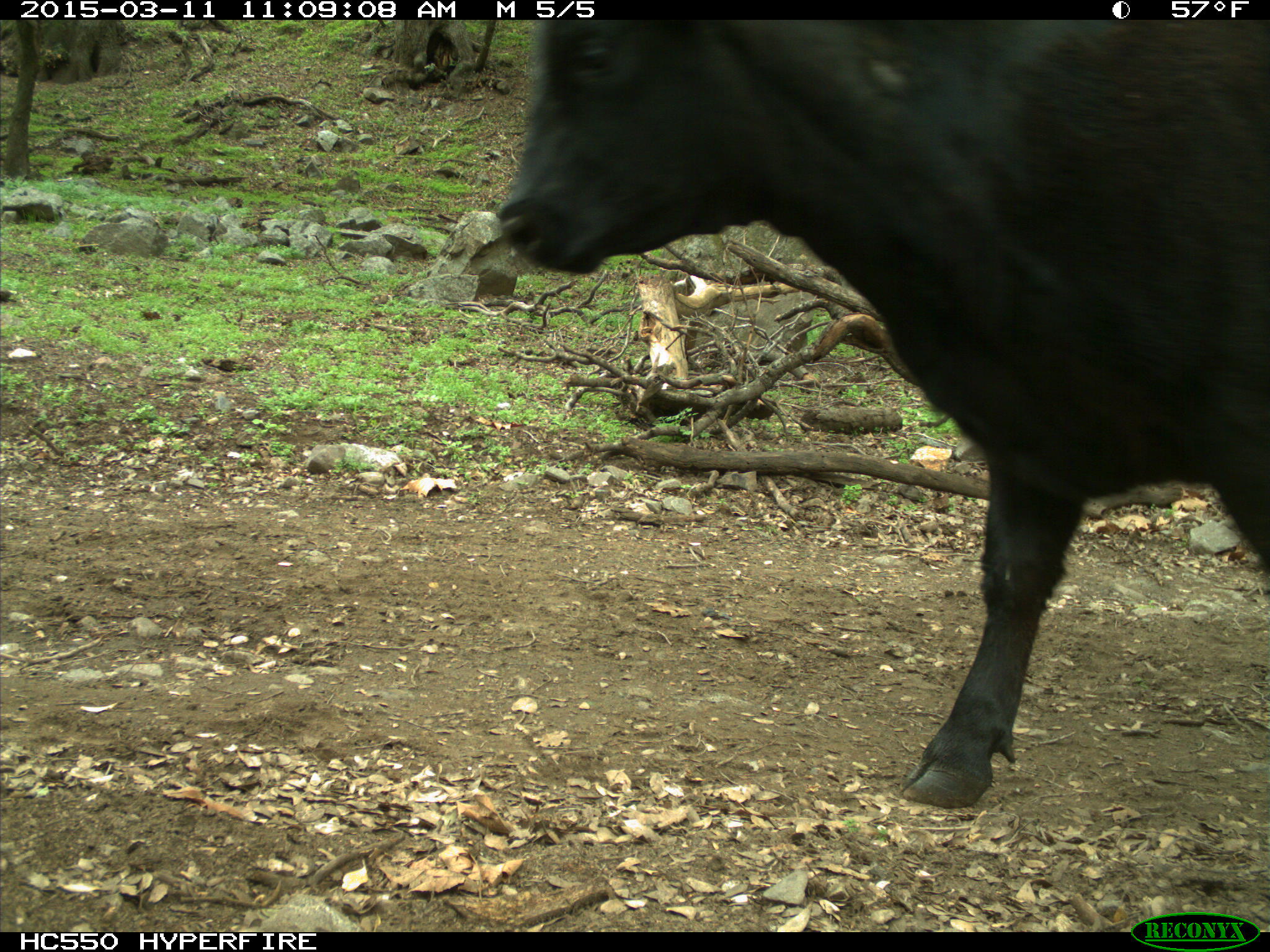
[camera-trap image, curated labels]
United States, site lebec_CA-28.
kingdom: Animalia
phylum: Chordata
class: Mammalia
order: Artiodactyla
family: Bovidae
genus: Bos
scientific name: Bos taurus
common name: domestic cow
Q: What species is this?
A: Bos taurus (domestic cow).